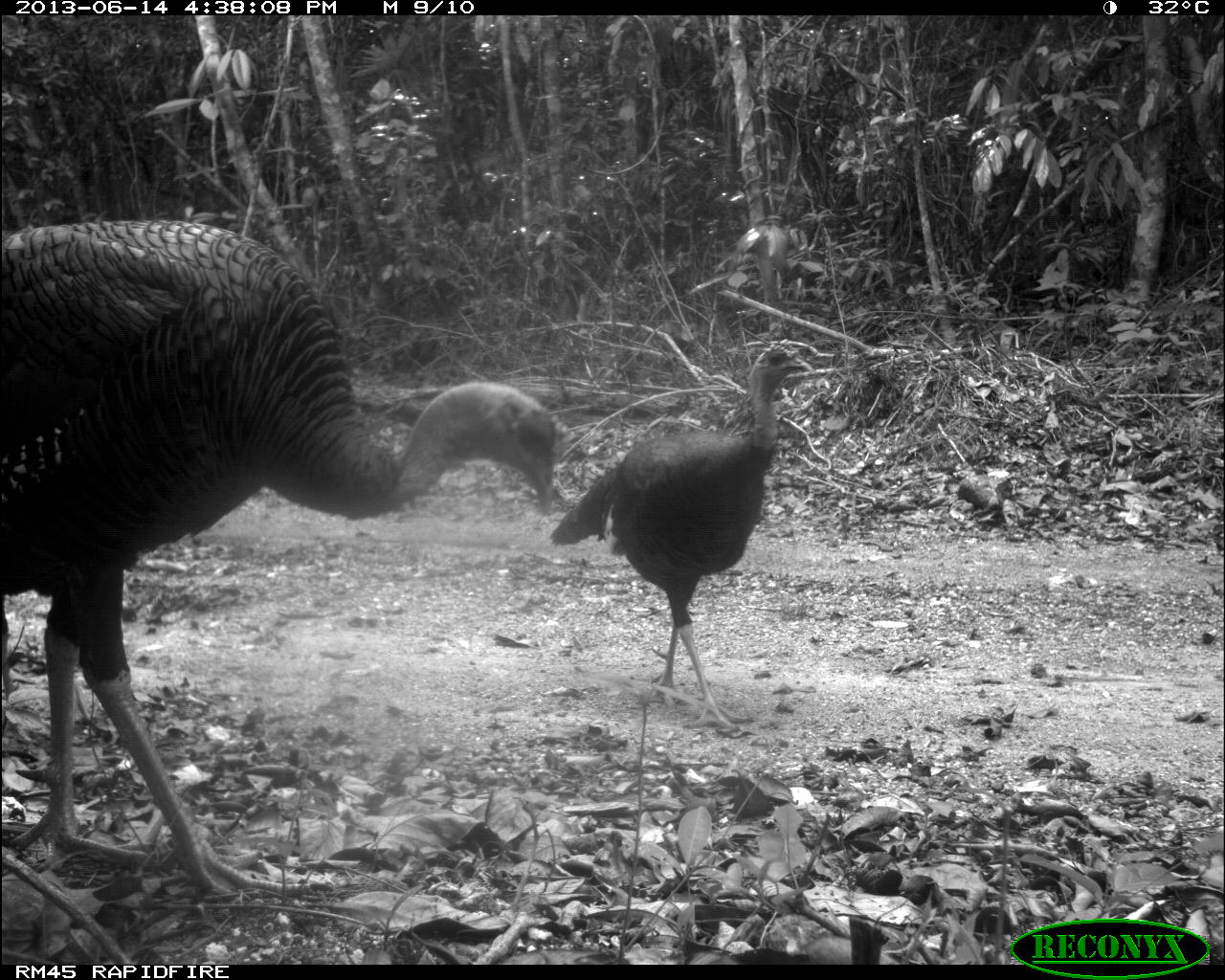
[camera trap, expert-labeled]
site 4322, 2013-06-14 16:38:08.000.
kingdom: Animalia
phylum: Chordata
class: Aves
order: Galliformes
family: Phasianidae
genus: Meleagris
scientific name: Meleagris ocellata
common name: ocellated turkey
Meleagris ocellata (ocellated turkey), count 3.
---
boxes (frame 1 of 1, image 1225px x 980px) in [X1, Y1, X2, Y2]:
meleagris ocellata: [0, 215, 571, 897]; [546, 340, 814, 732]